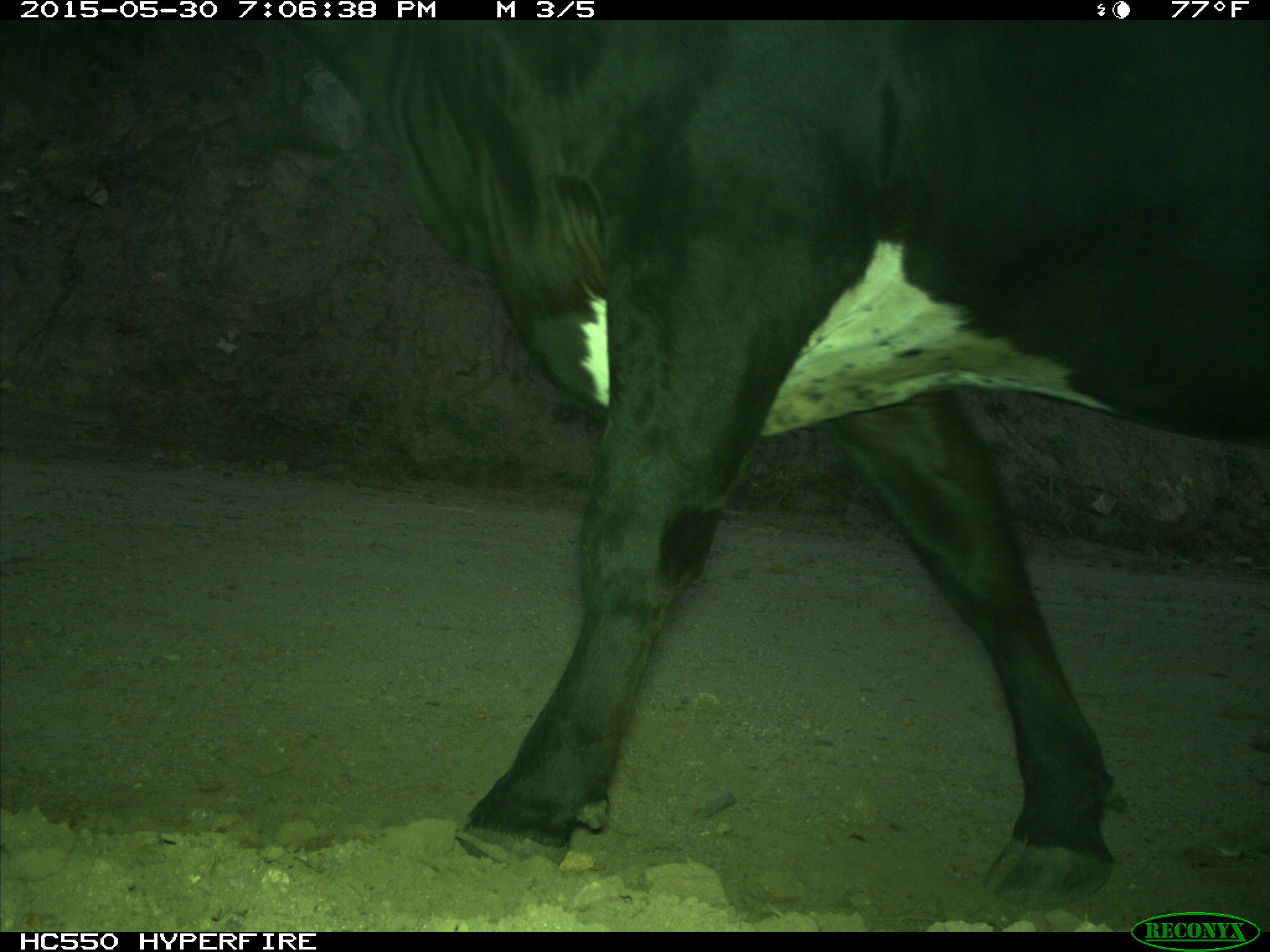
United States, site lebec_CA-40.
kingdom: Animalia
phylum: Chordata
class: Mammalia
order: Artiodactyla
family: Bovidae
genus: Bos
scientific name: Bos taurus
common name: domestic cow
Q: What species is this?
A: Bos taurus (domestic cow).